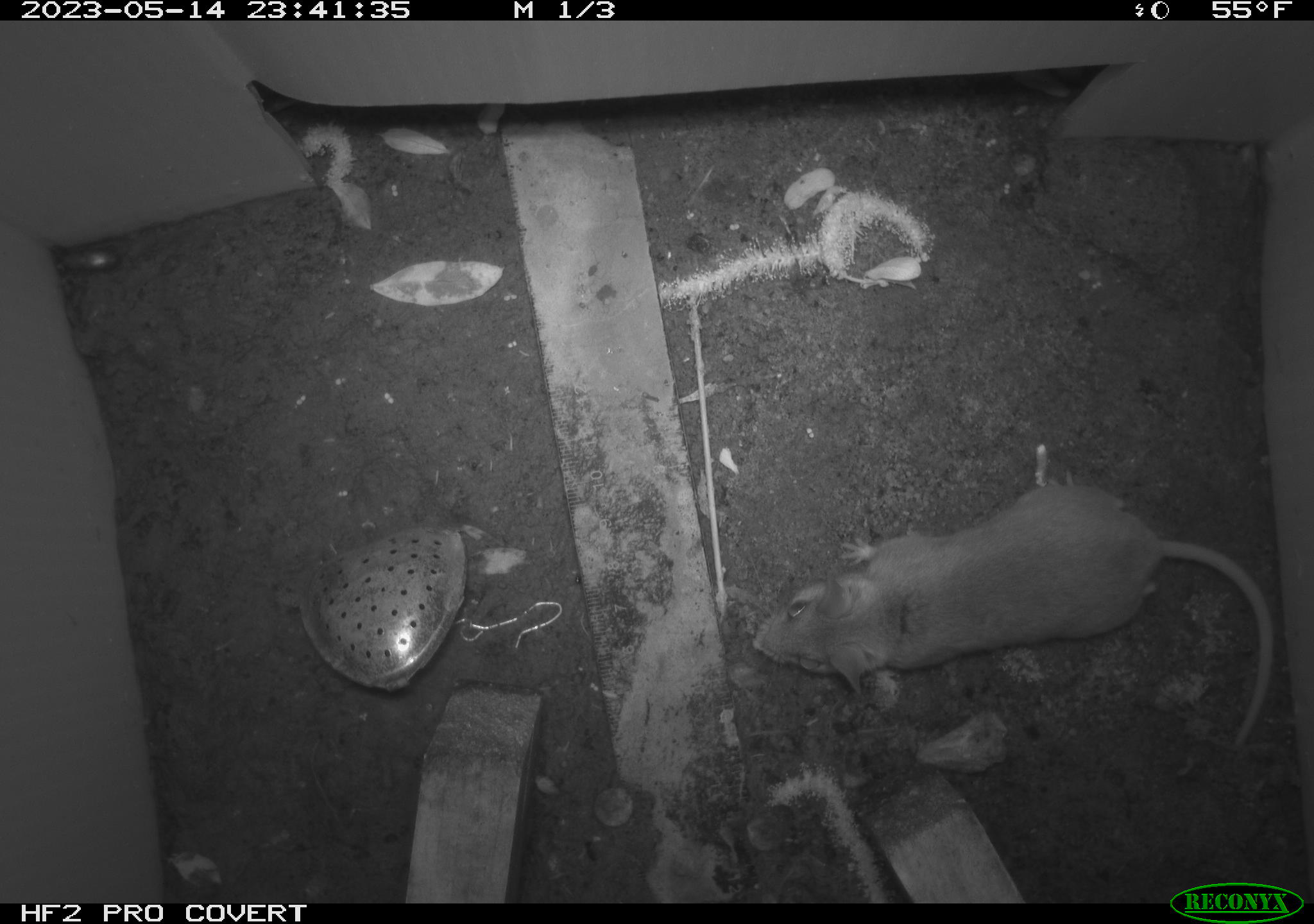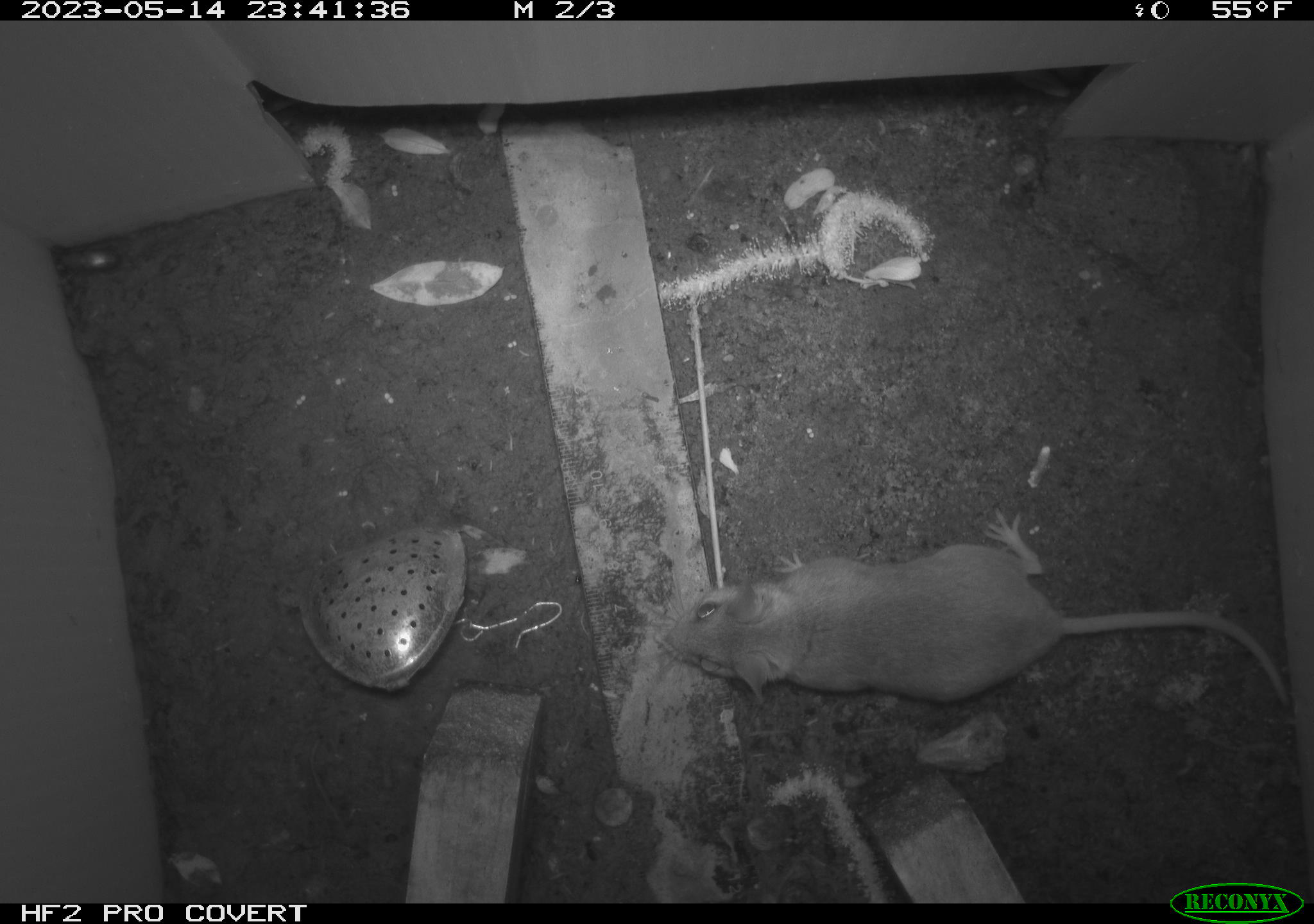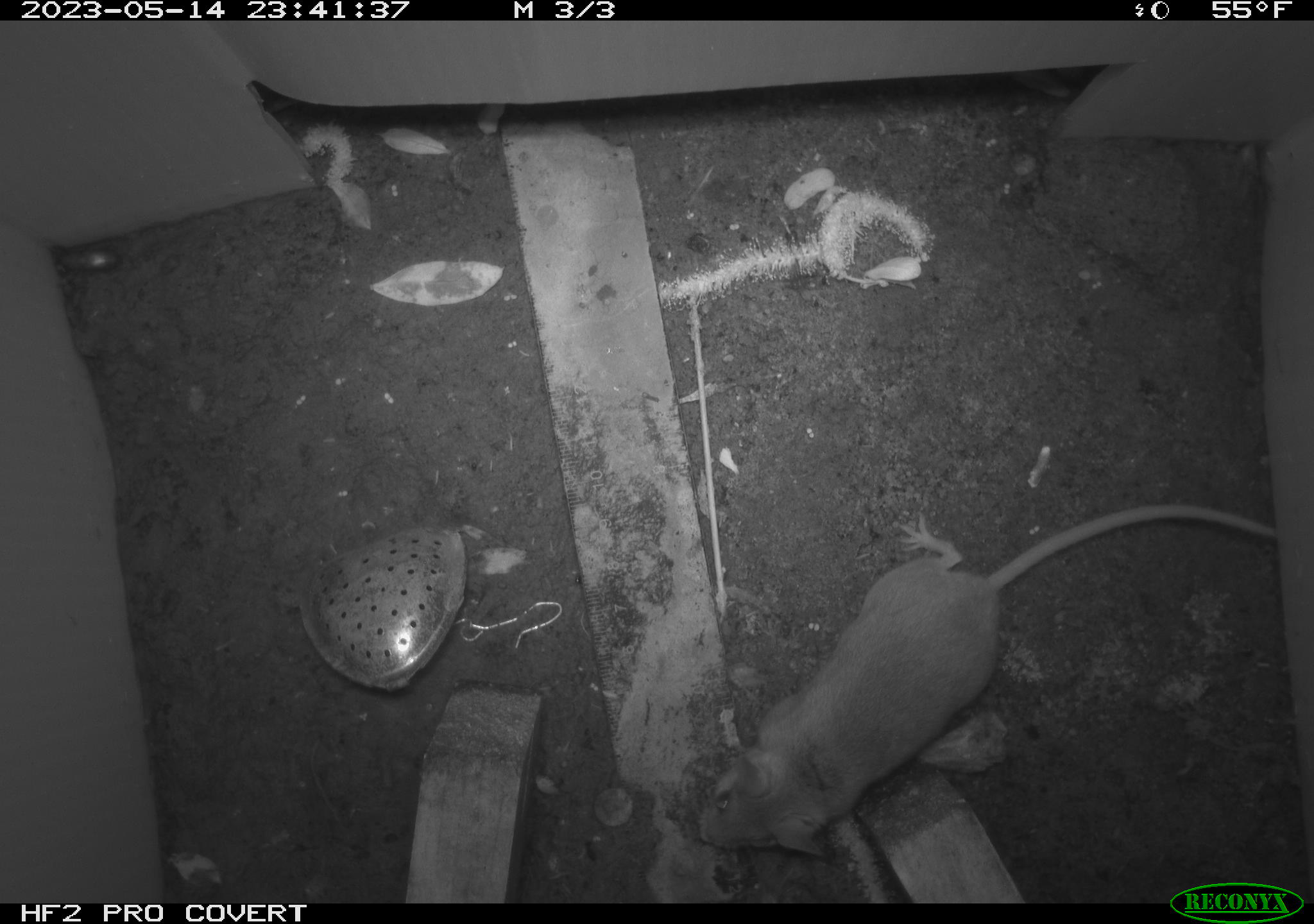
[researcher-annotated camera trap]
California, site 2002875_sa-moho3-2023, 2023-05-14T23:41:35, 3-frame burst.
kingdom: Animalia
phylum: Chordata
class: Mammalia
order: Rodentia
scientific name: Rodentia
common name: mouse species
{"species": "mouse species (Rodentia)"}